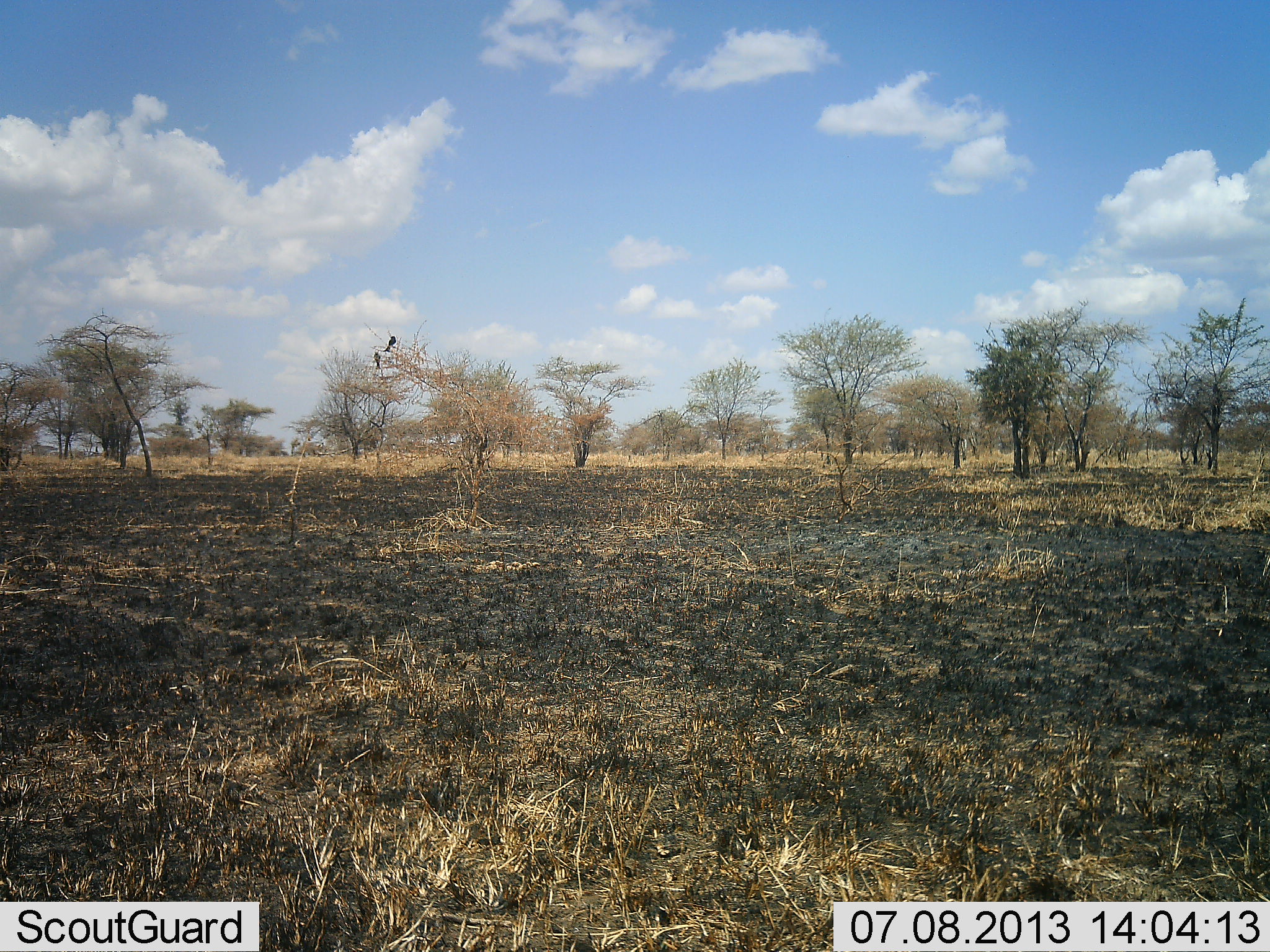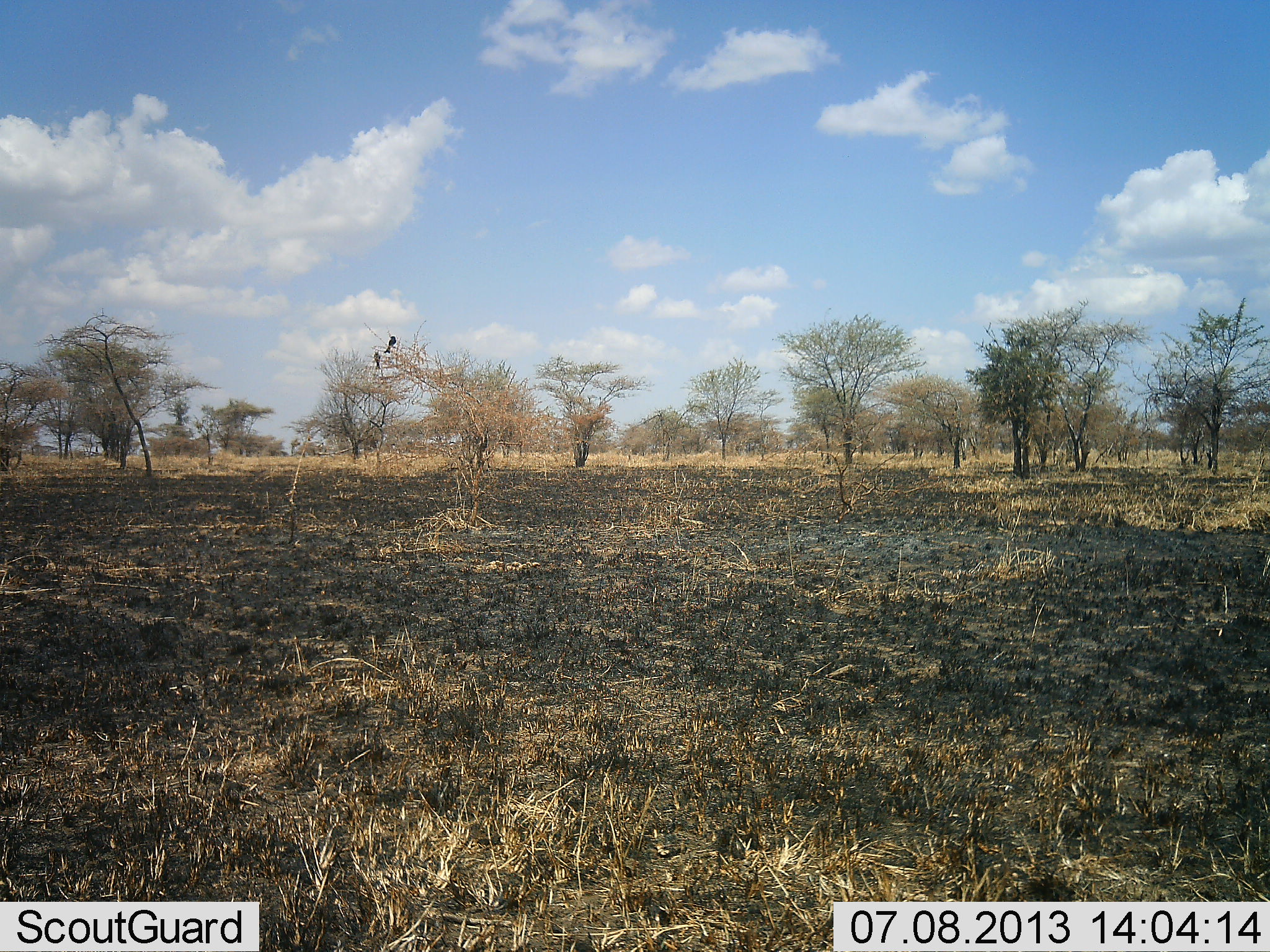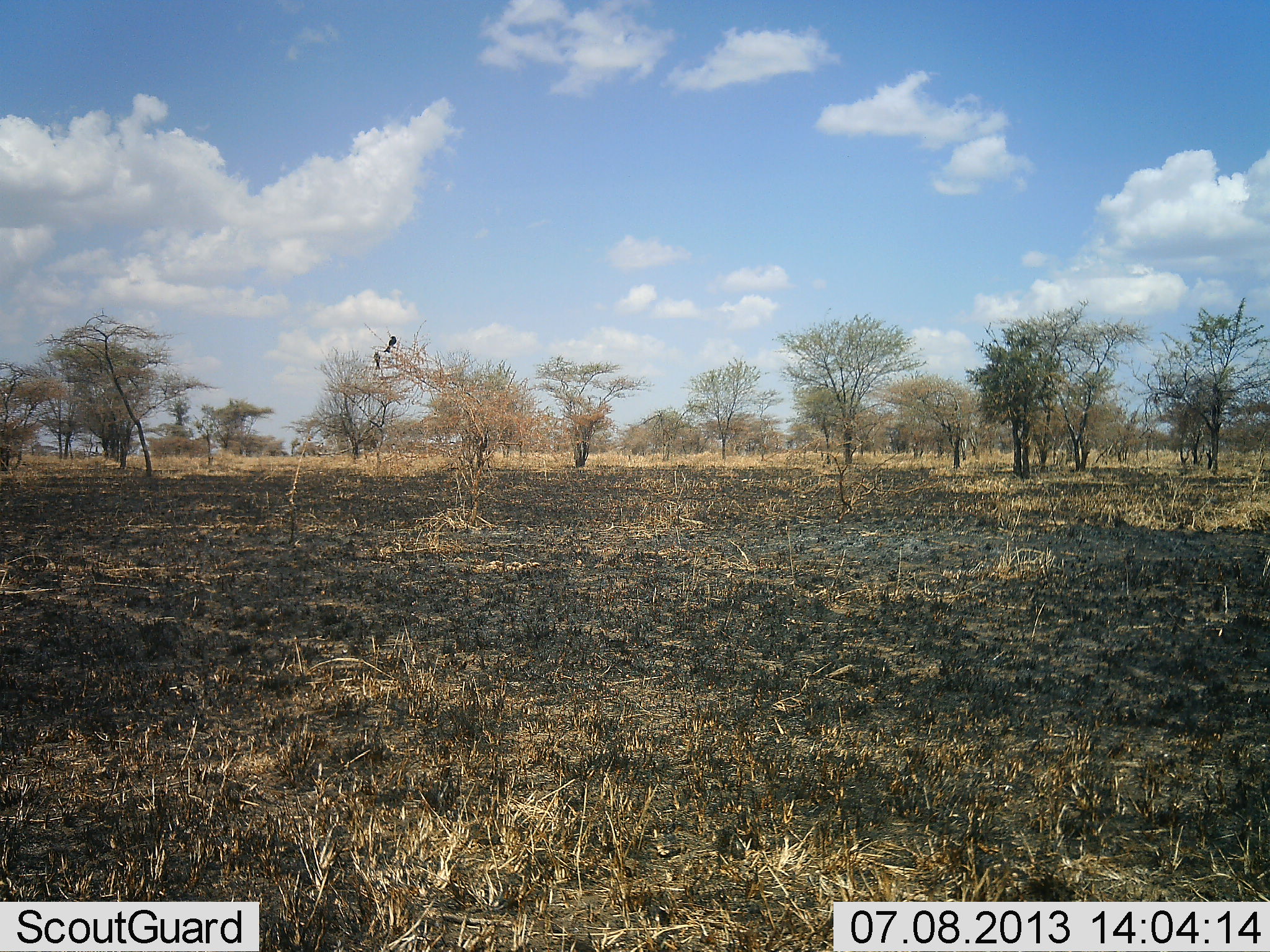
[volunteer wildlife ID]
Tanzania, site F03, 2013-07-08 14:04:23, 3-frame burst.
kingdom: Animalia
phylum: Chordata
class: Aves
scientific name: Aves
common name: bird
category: otherbird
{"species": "otherbird (bird) (Aves)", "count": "2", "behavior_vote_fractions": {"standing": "23%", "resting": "69%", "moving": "0%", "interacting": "8%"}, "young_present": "0%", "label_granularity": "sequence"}